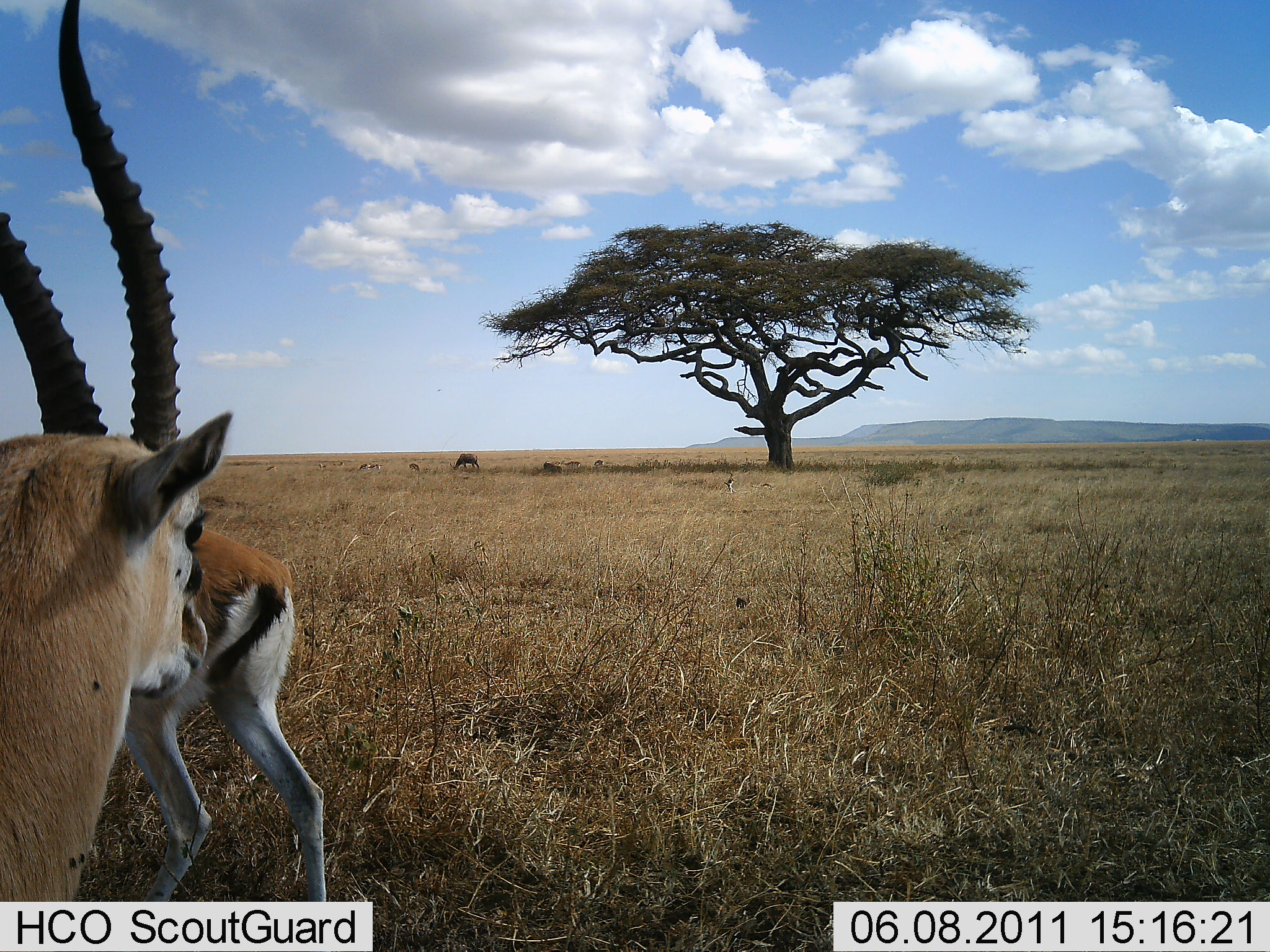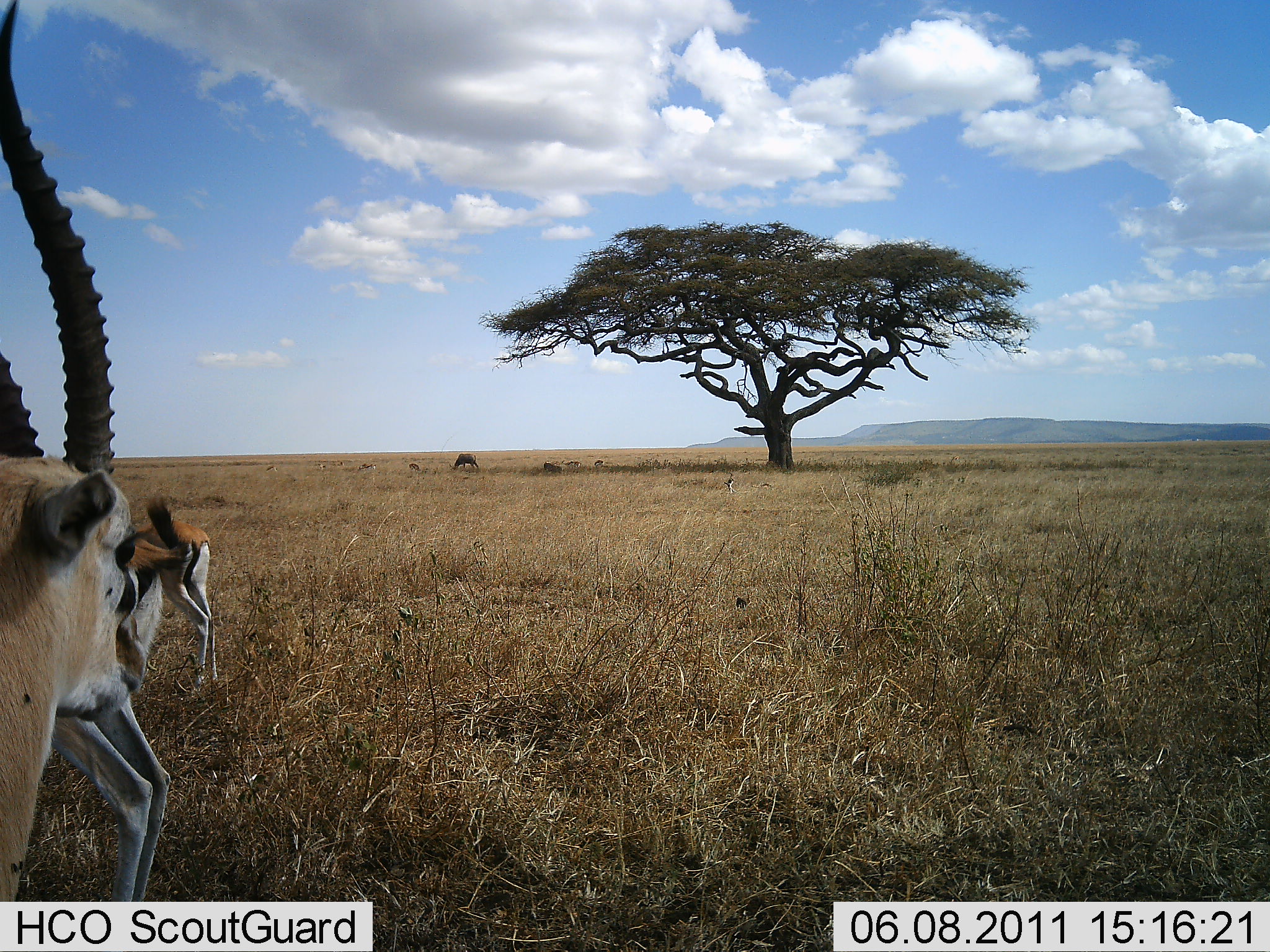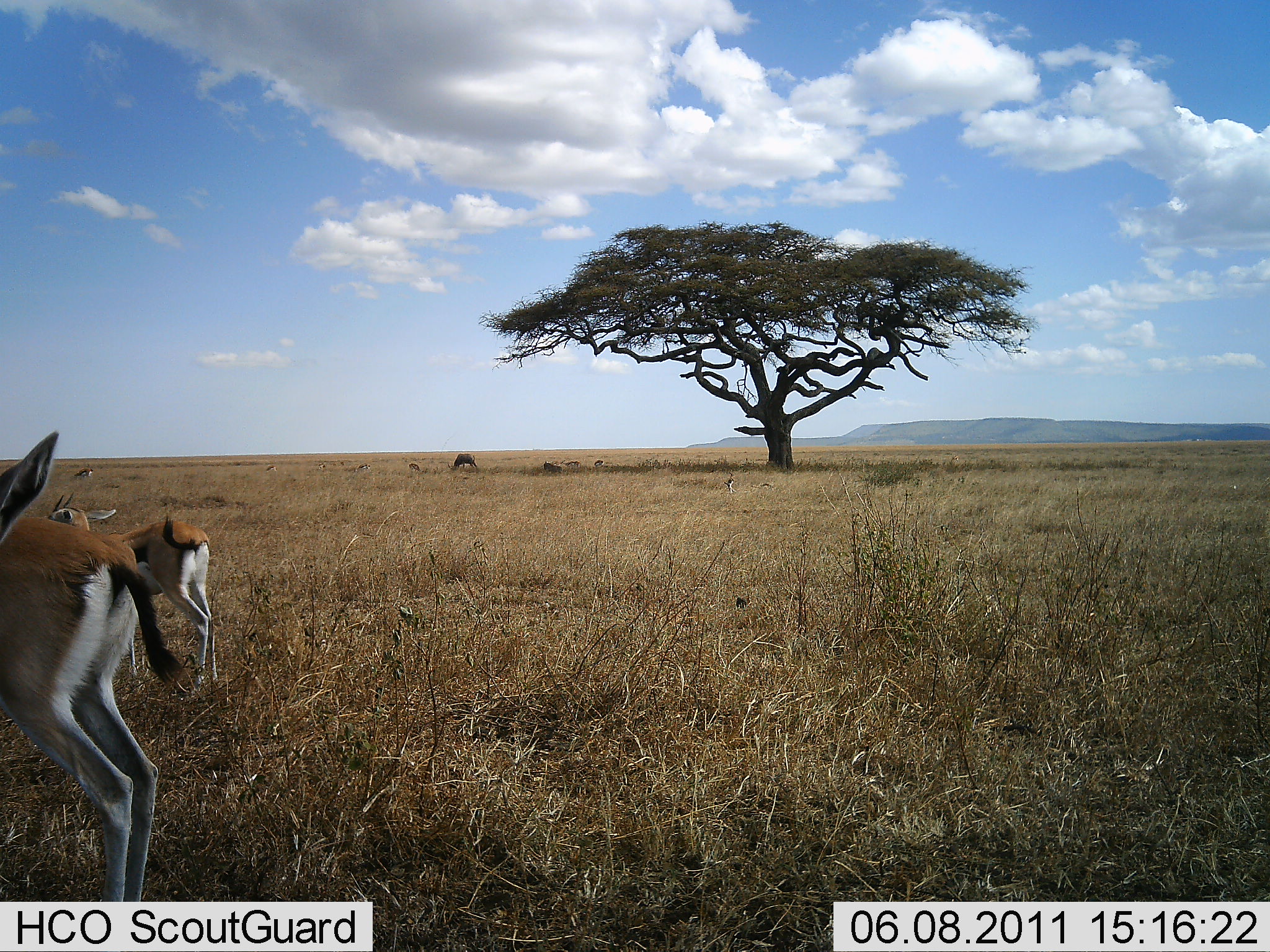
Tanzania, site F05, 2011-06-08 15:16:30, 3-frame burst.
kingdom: Animalia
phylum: Chordata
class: Mammalia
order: Artiodactyla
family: Bovidae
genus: Eudorcas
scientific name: Eudorcas thomsonii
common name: thomson's gazelle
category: gazellethomsons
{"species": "gazellethomsons (thomson's gazelle) (Eudorcas thomsonii)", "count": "3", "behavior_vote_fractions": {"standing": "54%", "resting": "0%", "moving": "69%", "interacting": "0%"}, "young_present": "0%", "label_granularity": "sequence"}